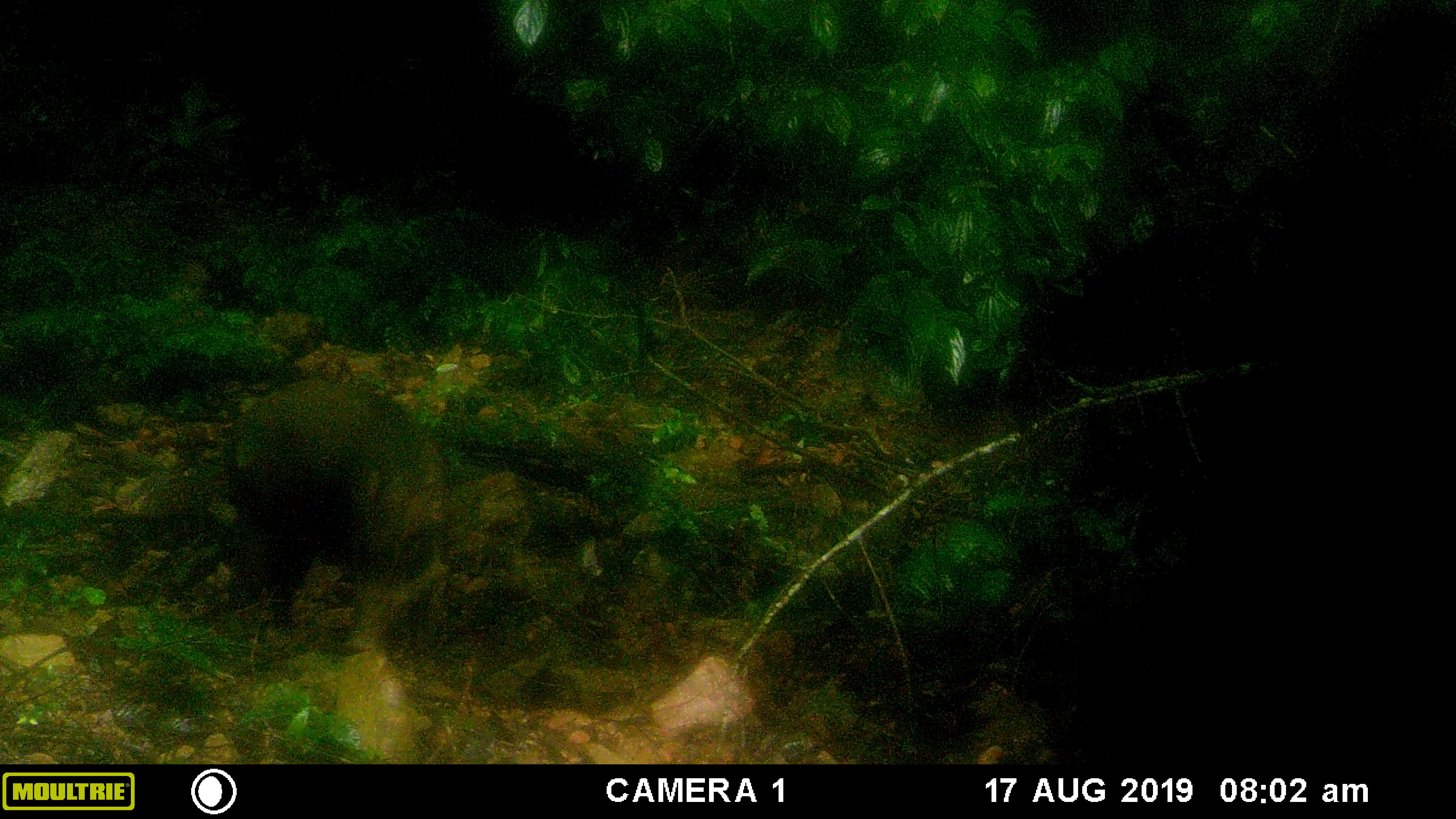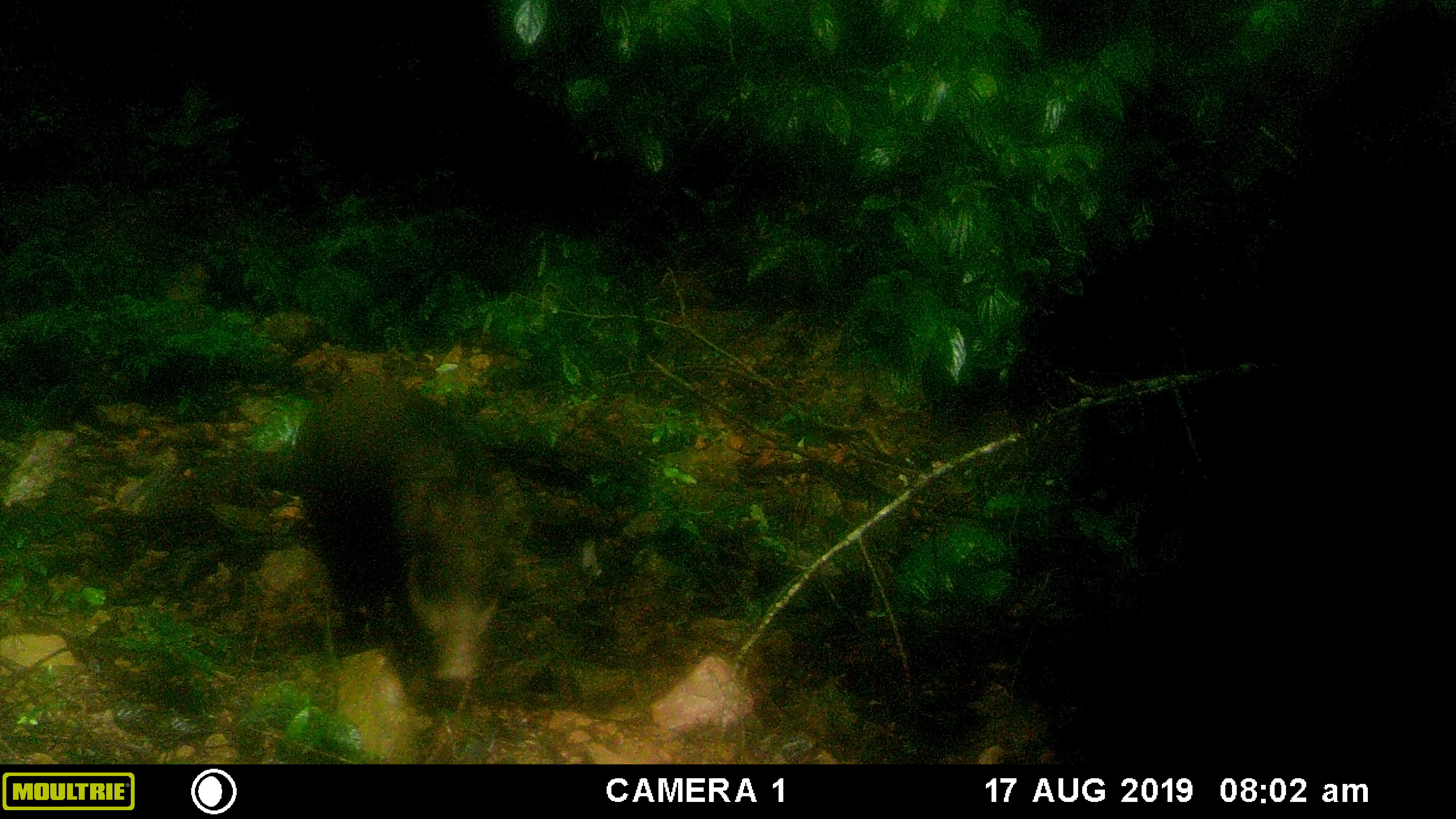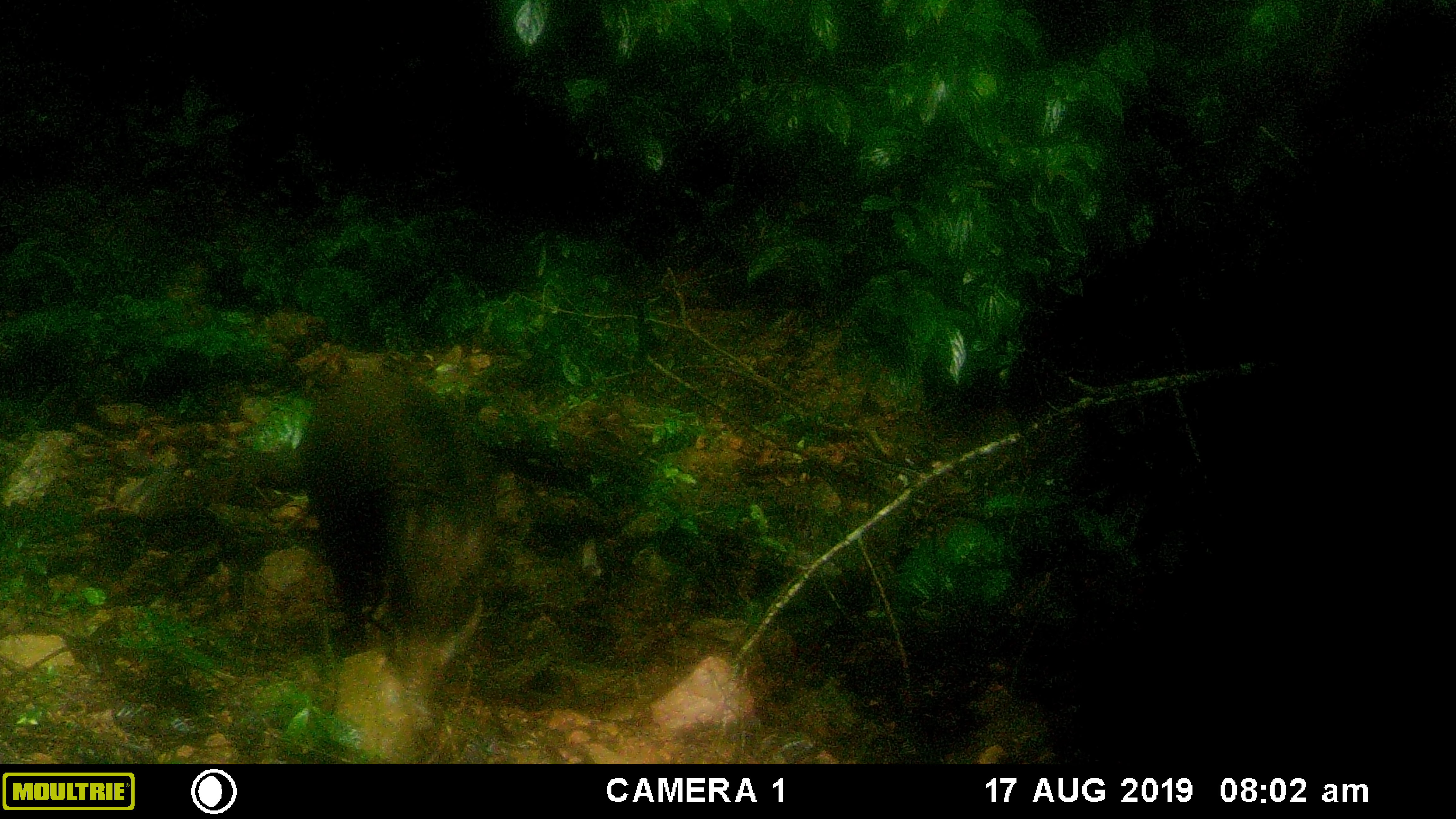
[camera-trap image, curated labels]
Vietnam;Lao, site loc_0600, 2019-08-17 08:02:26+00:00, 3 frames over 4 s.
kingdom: Animalia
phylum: Chordata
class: Mammalia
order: Artiodactyla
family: Suidae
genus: Sus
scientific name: Sus scrofa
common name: eurasian wild pig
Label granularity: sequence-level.